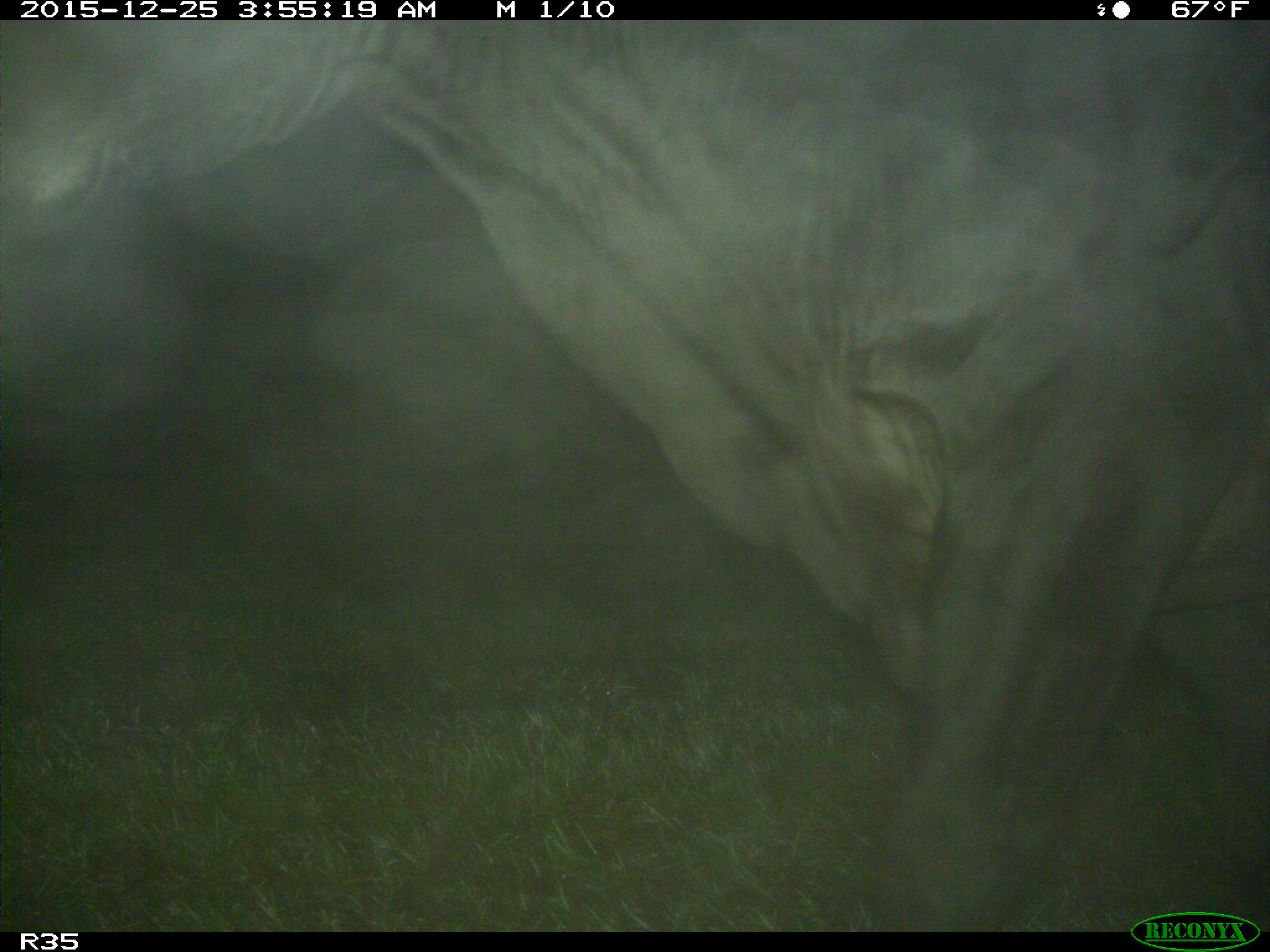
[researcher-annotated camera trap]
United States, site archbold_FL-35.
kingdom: Animalia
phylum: Chordata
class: Mammalia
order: Artiodactyla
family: Bovidae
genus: Bos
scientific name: Bos taurus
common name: domestic cow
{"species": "Bos taurus (domestic cow)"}